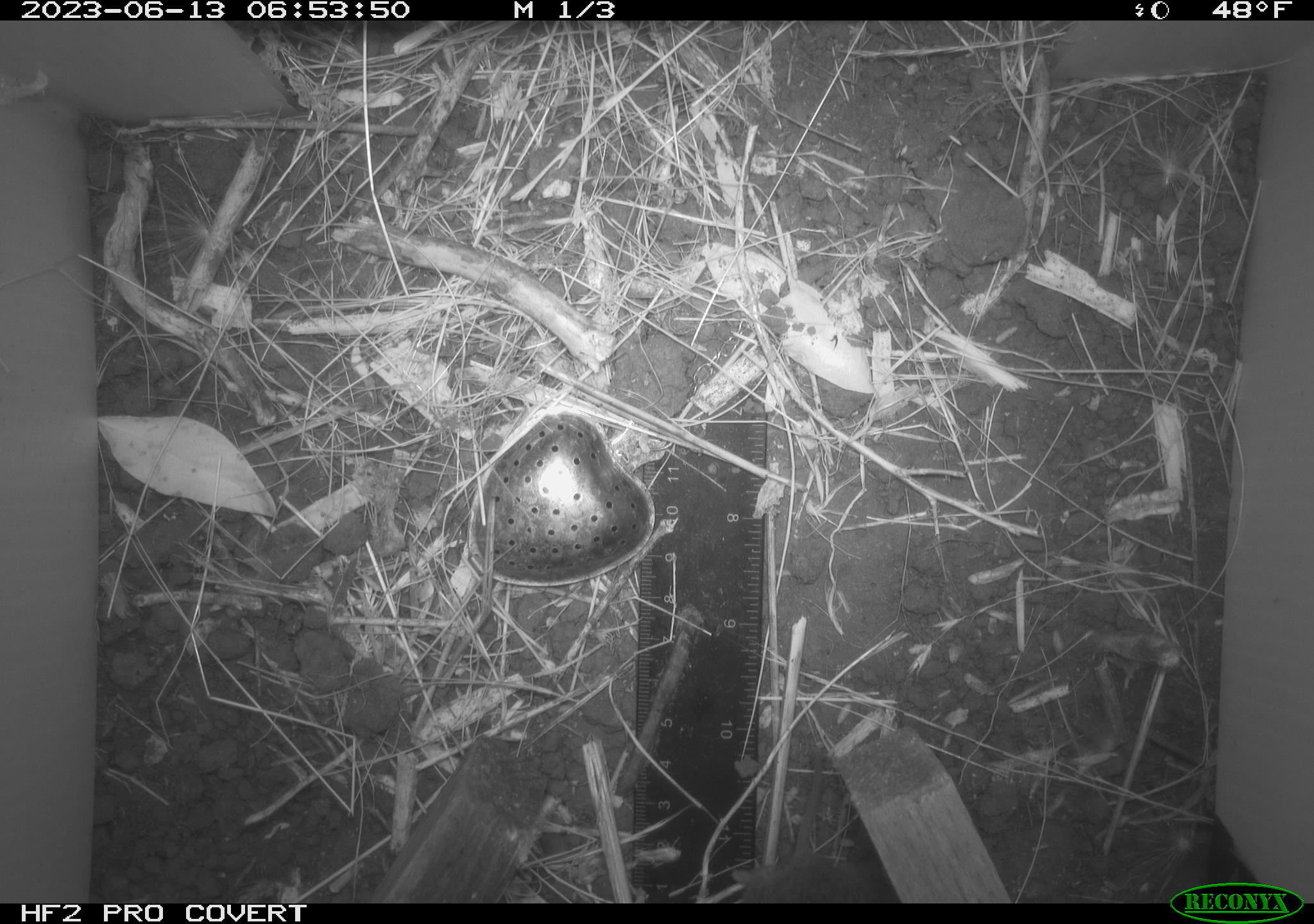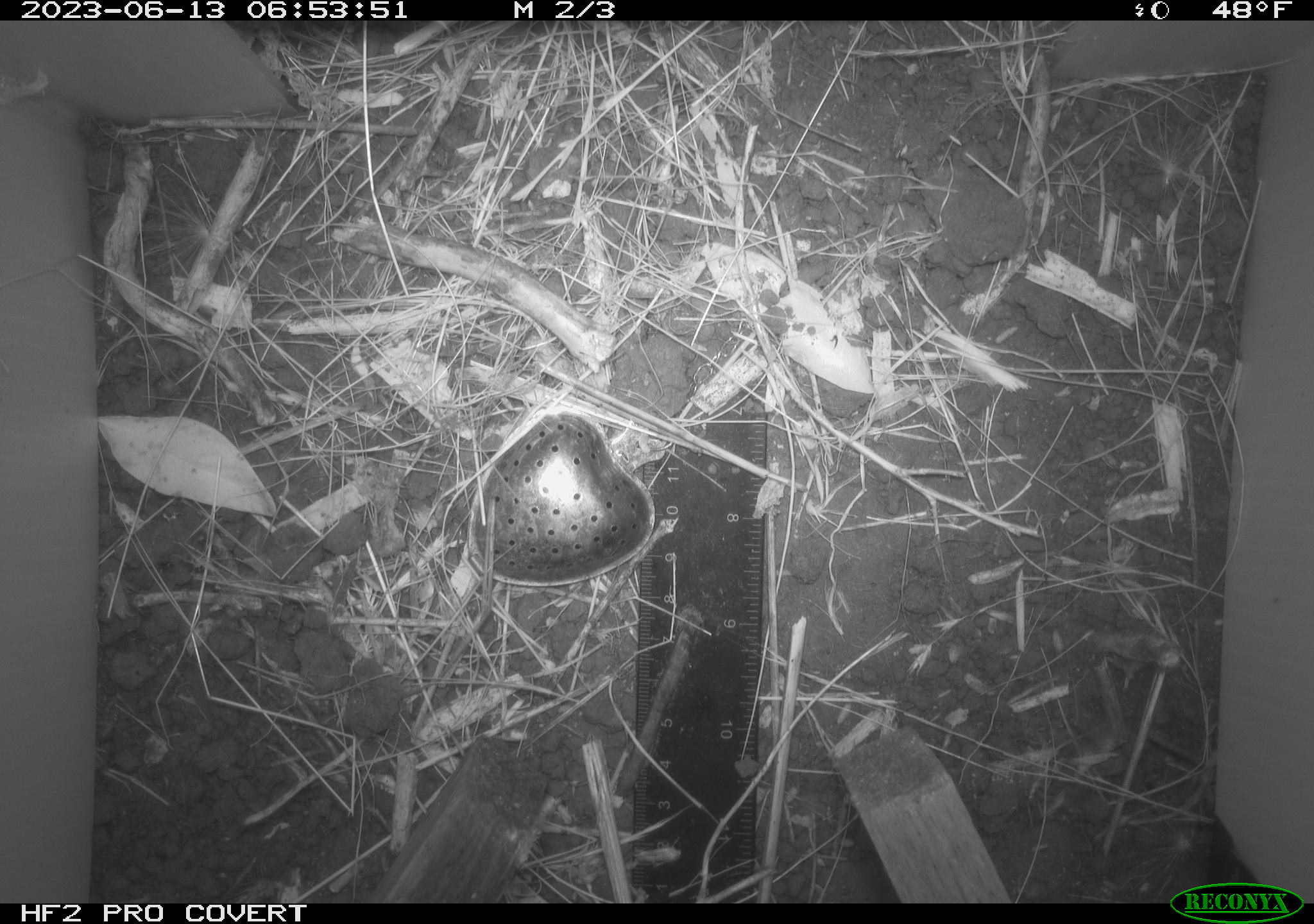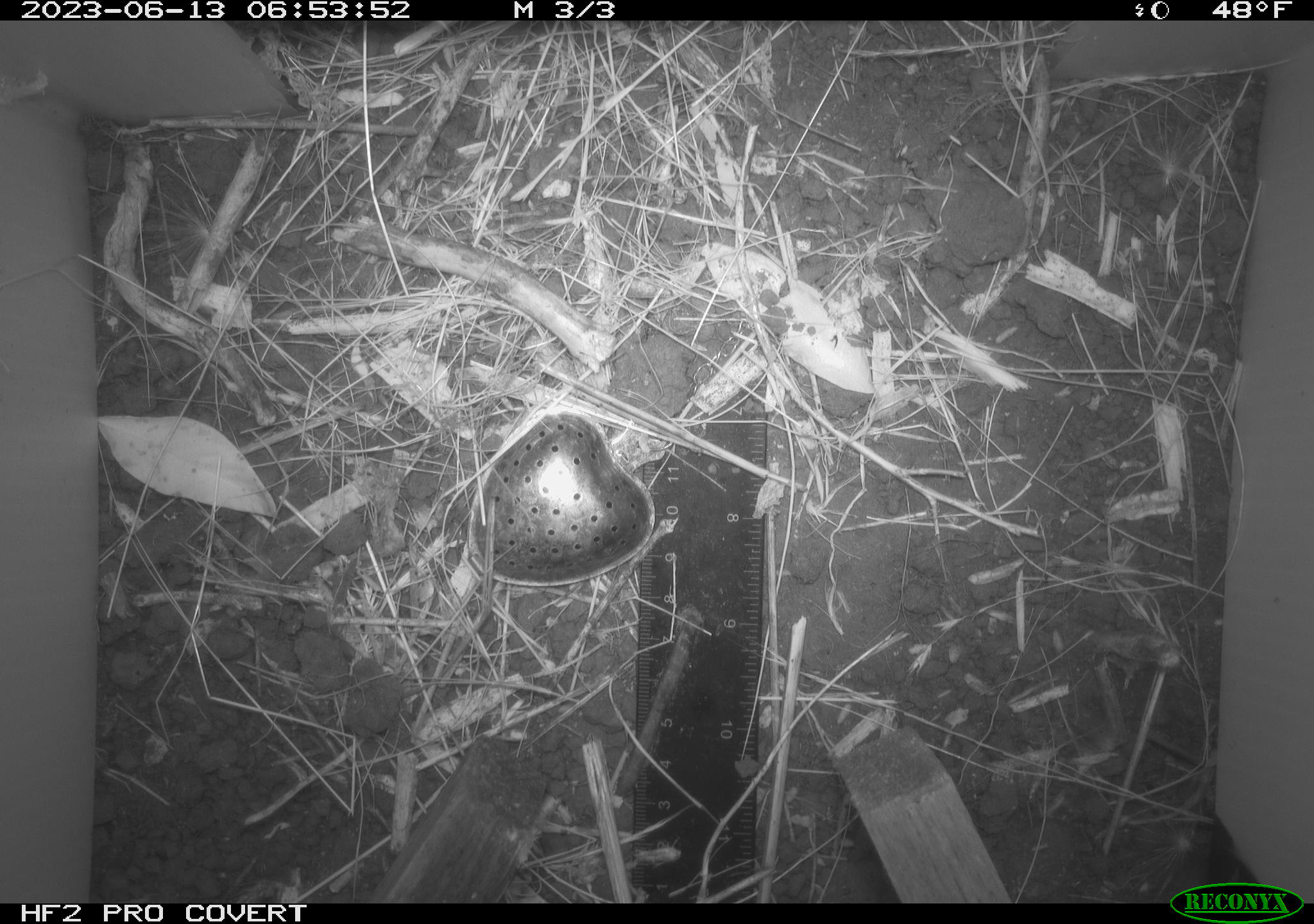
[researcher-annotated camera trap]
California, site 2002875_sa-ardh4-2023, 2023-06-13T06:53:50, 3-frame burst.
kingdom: Animalia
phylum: Chordata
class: Mammalia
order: Rodentia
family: Cricetidae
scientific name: Arvicolinae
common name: voles, lemmings, and muskrats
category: arvicolinae subfamily